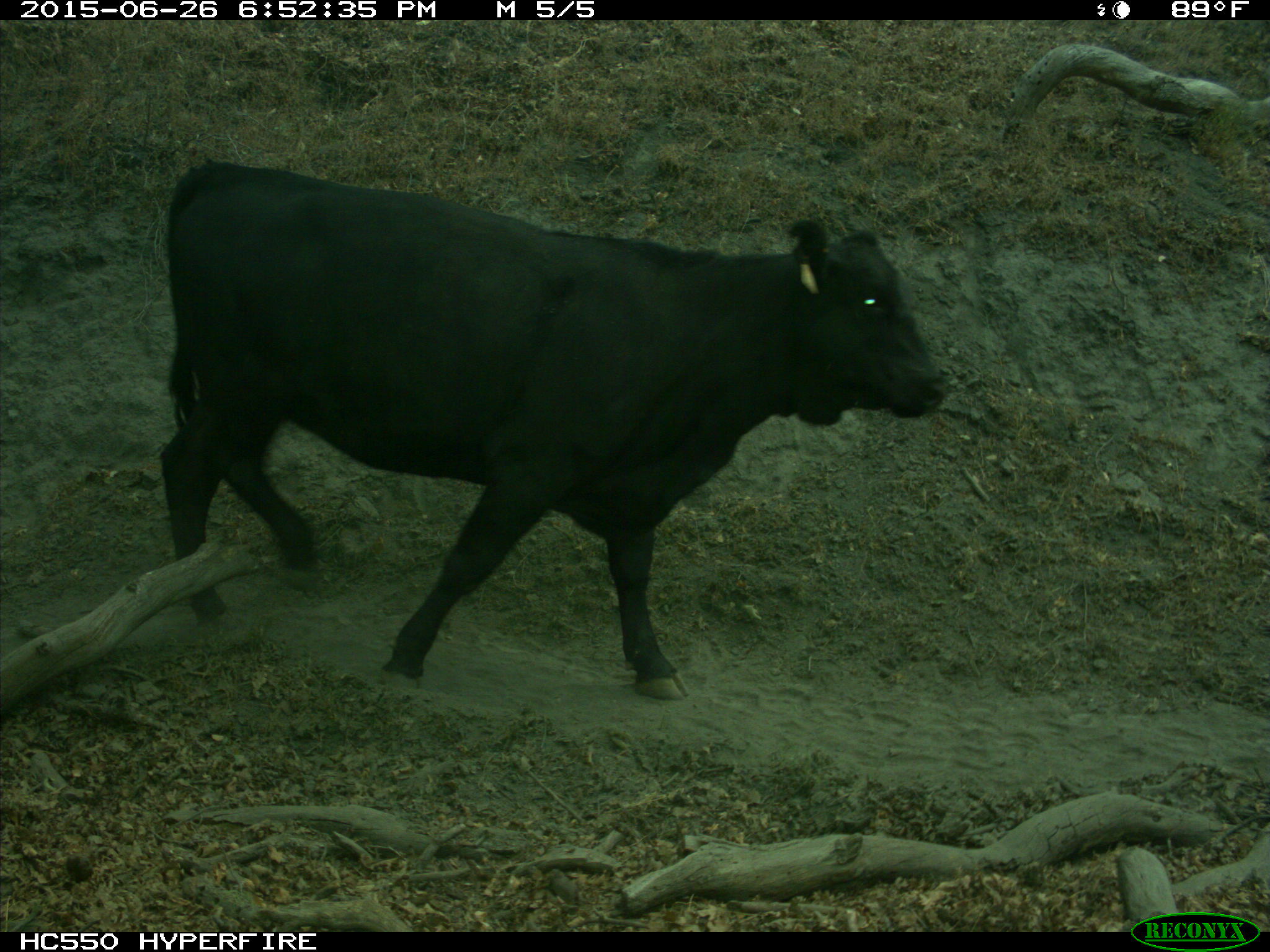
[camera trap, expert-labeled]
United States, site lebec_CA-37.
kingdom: Animalia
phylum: Chordata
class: Mammalia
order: Artiodactyla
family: Bovidae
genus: Bos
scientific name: Bos taurus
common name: domestic cow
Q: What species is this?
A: Bos taurus (domestic cow).